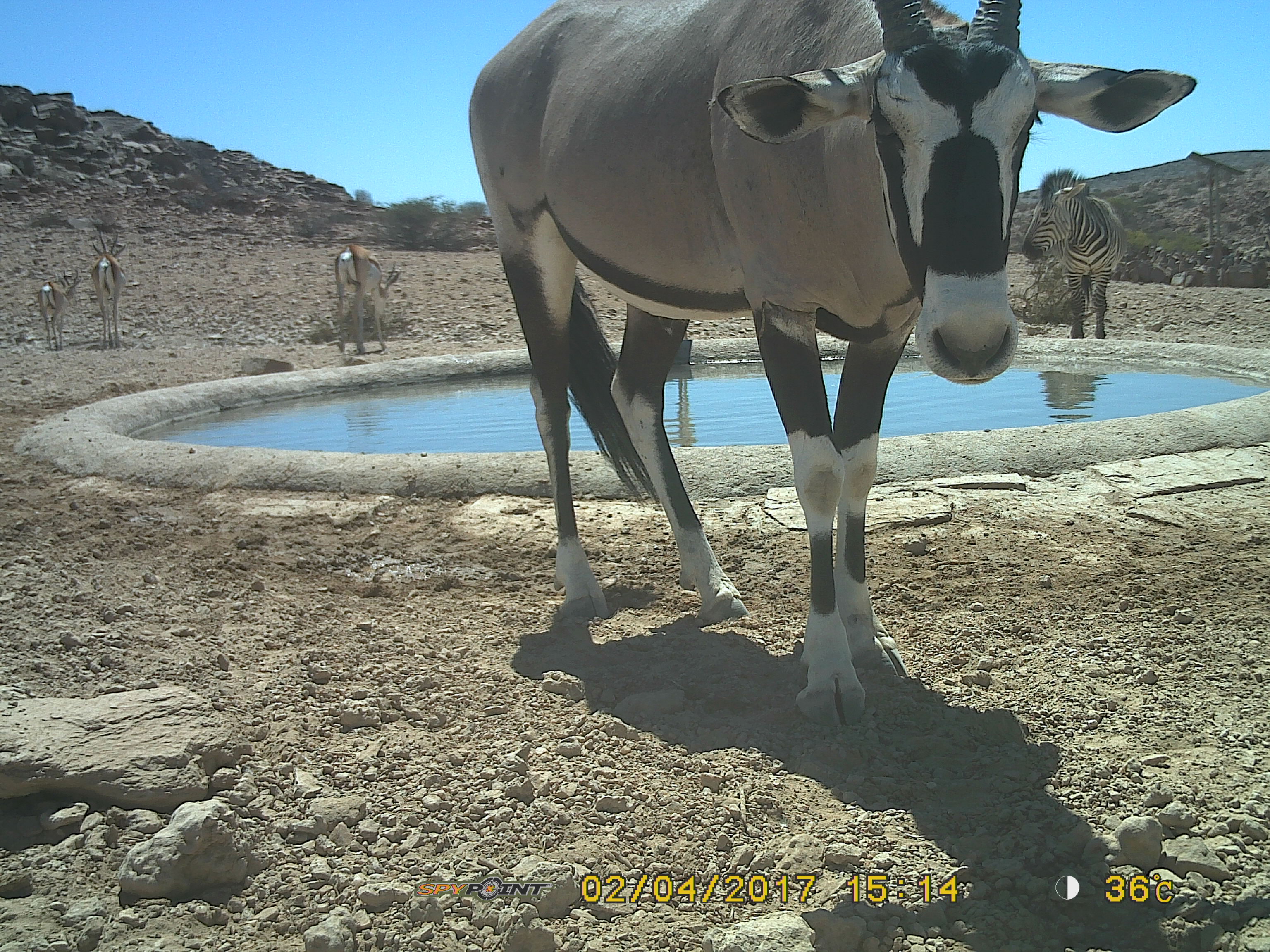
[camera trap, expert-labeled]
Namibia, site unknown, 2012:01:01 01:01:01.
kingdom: Animalia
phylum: Chordata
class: Mammalia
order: Artiodactyla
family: Bovidae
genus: Oryx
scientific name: Oryx gazella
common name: gemsbok